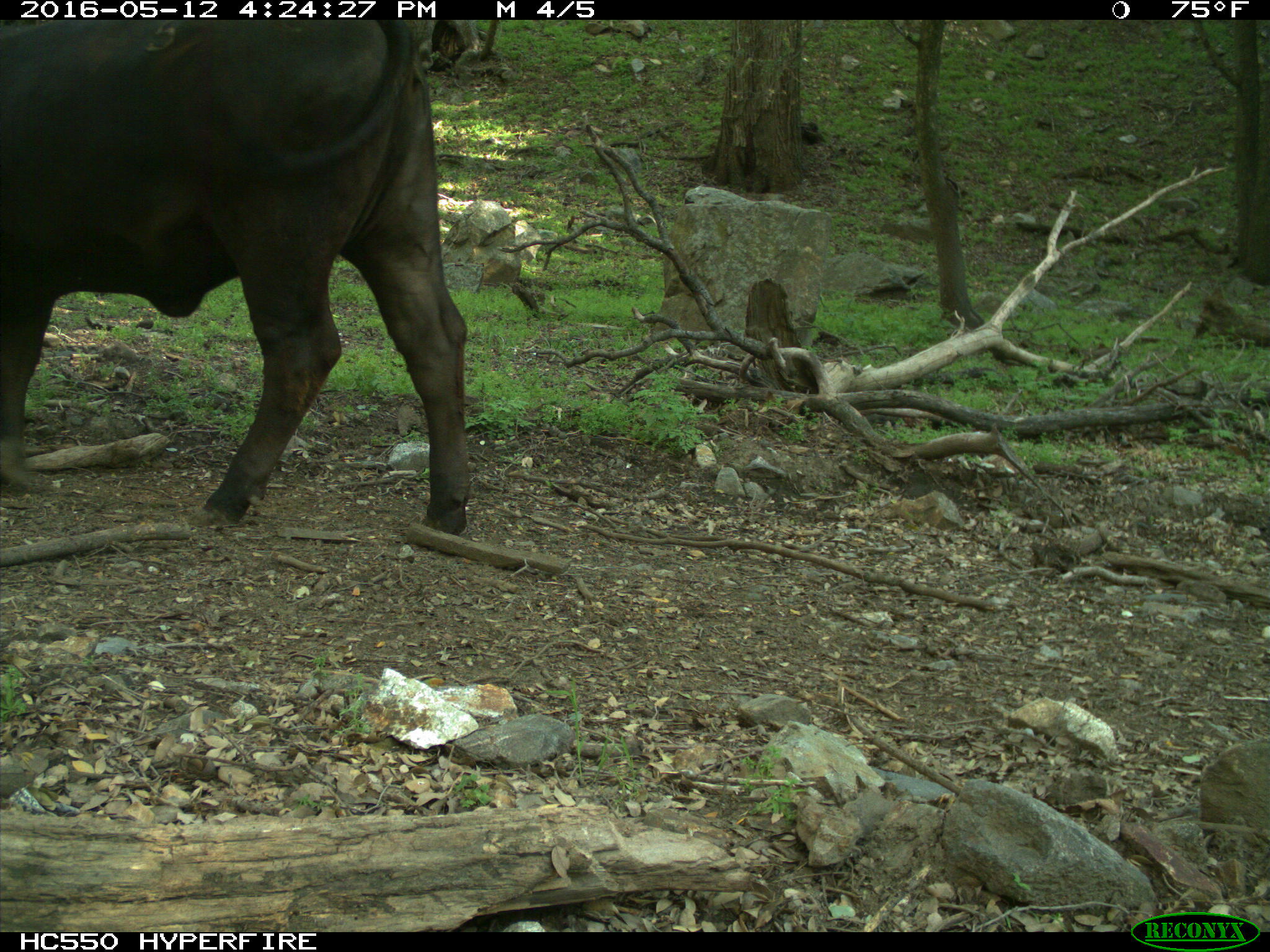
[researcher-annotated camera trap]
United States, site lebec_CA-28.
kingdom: Animalia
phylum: Chordata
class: Mammalia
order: Artiodactyla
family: Bovidae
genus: Bos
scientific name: Bos taurus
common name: domestic cow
Bos taurus (domestic cow).